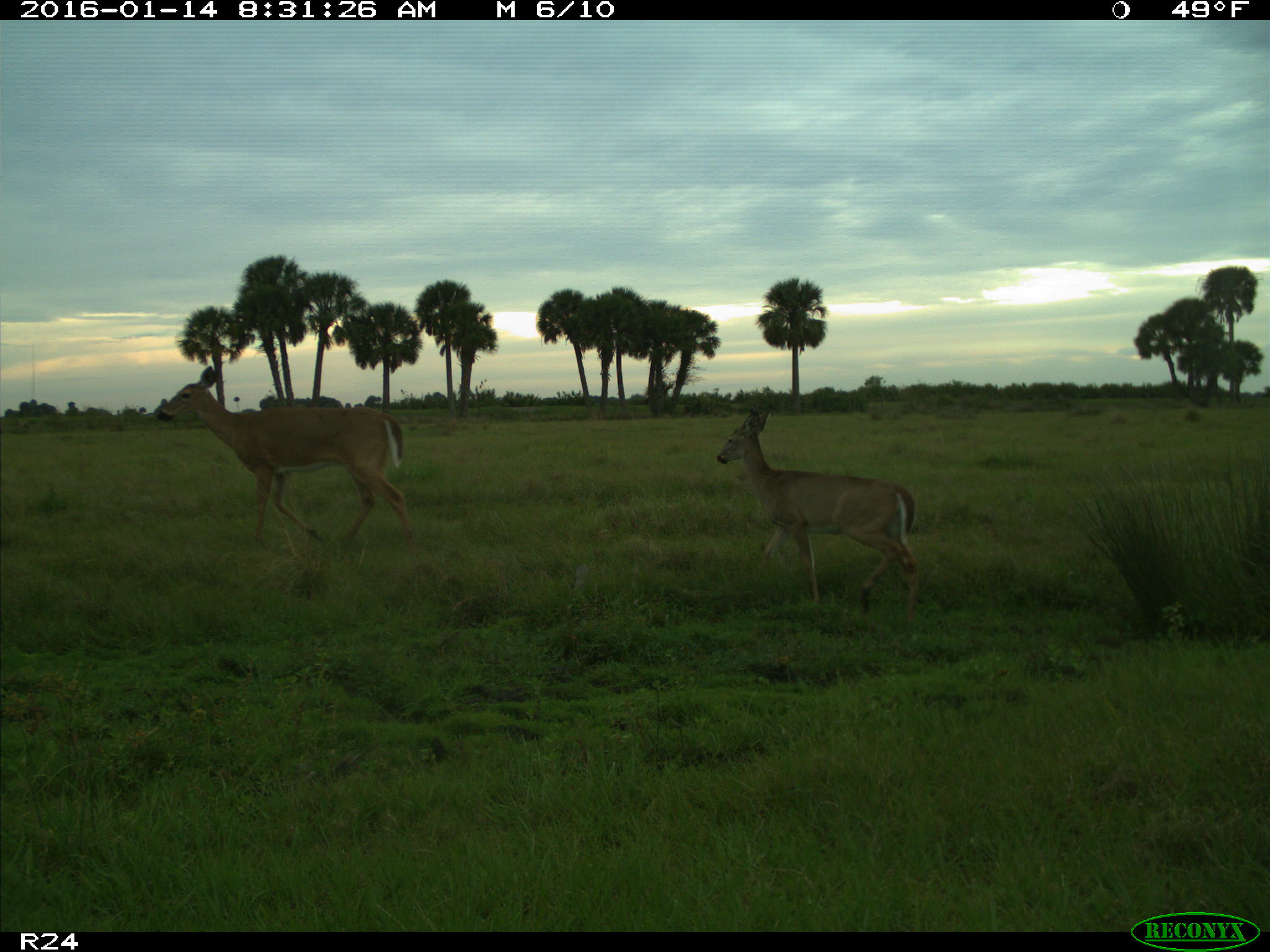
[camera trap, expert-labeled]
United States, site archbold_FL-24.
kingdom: Animalia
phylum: Chordata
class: Mammalia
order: Artiodactyla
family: Cervidae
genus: Odocoileus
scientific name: Odocoileus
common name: deer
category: unidentified deer